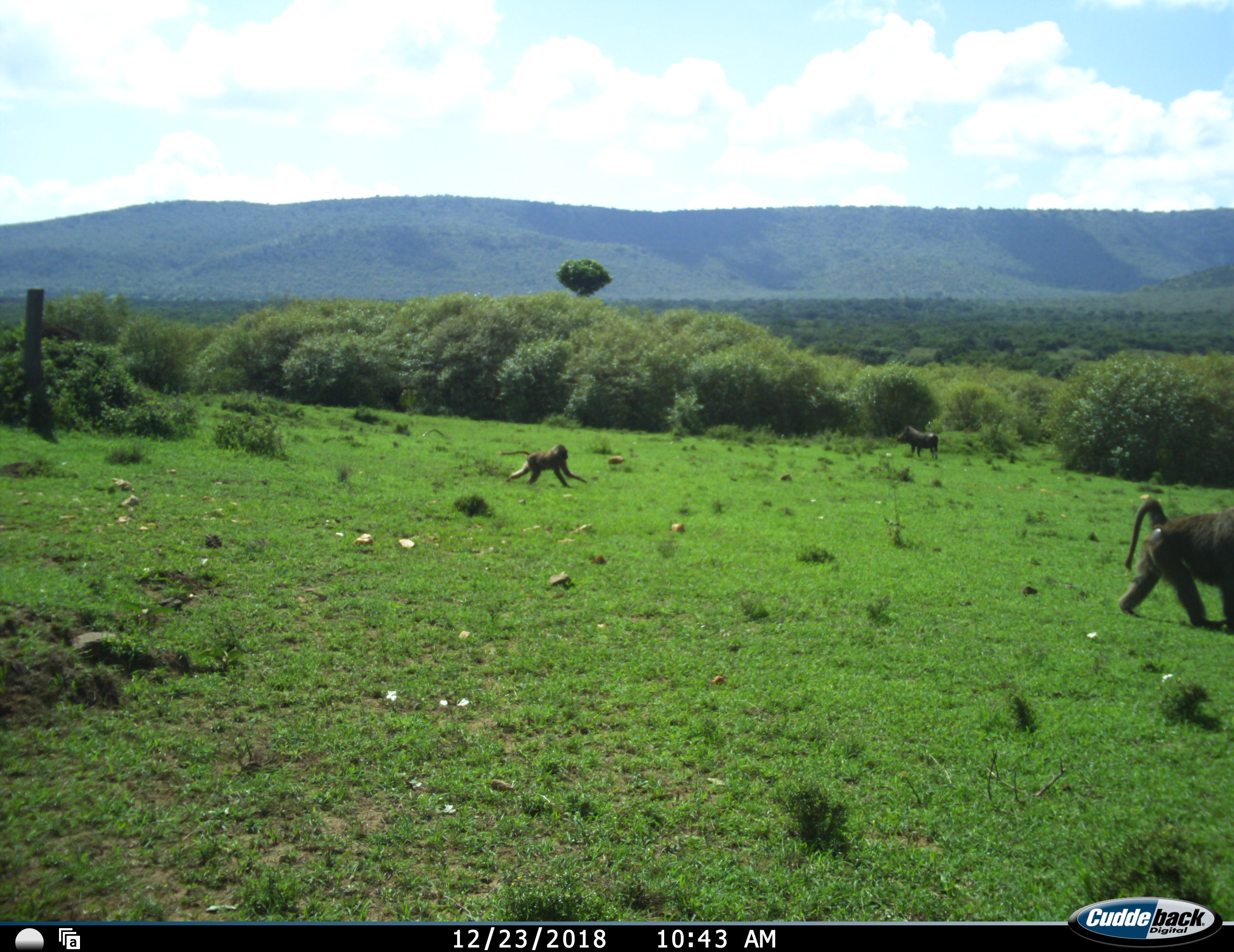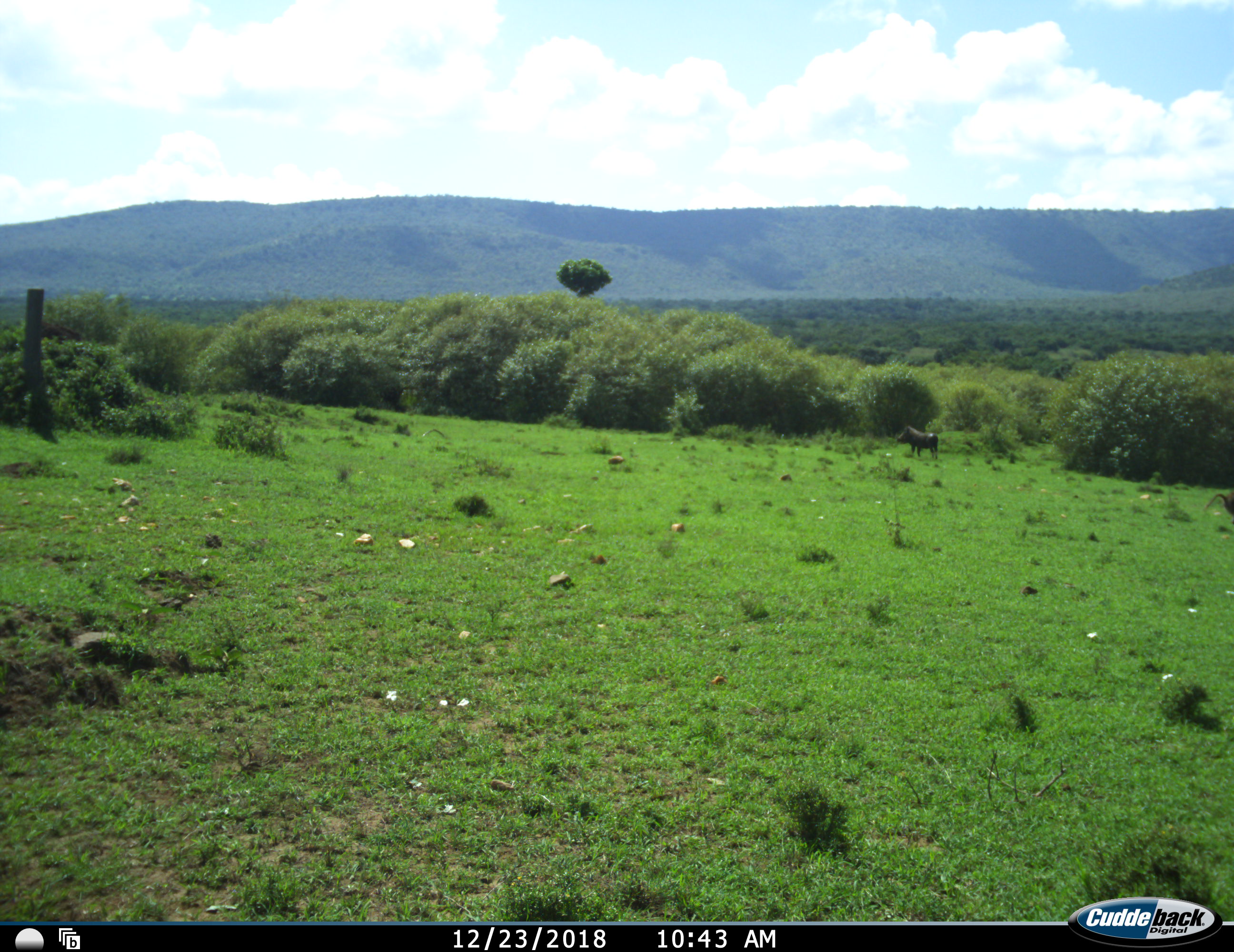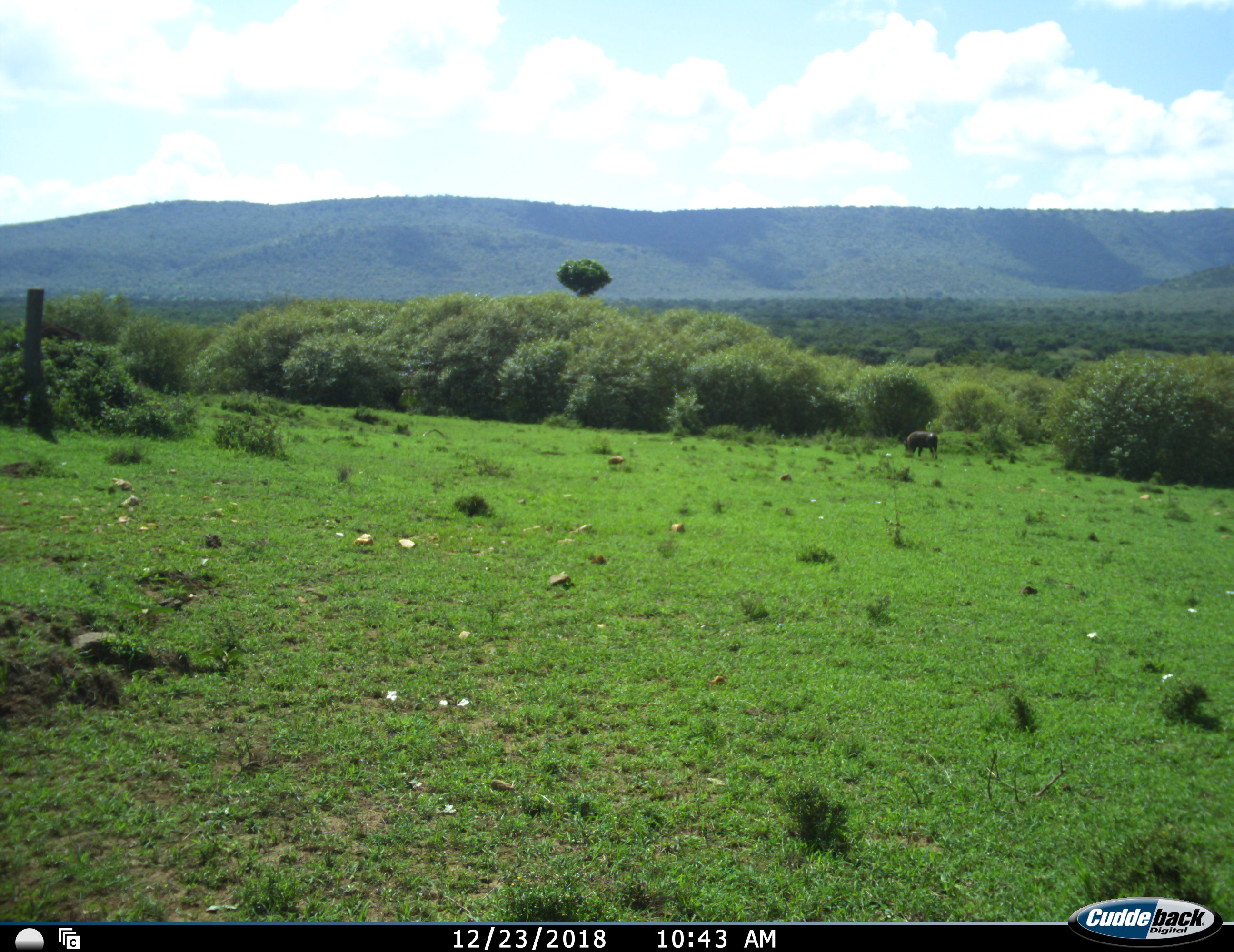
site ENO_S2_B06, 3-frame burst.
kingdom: Animalia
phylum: Chordata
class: Mammalia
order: Primates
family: Cercopithecidae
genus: Papio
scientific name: Papio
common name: baboon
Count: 2.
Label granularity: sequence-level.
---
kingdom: Animalia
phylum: Chordata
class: Mammalia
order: Artiodactyla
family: Suidae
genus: Phacochoerus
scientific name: Phacochoerus africanus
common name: warthog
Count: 1.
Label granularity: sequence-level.